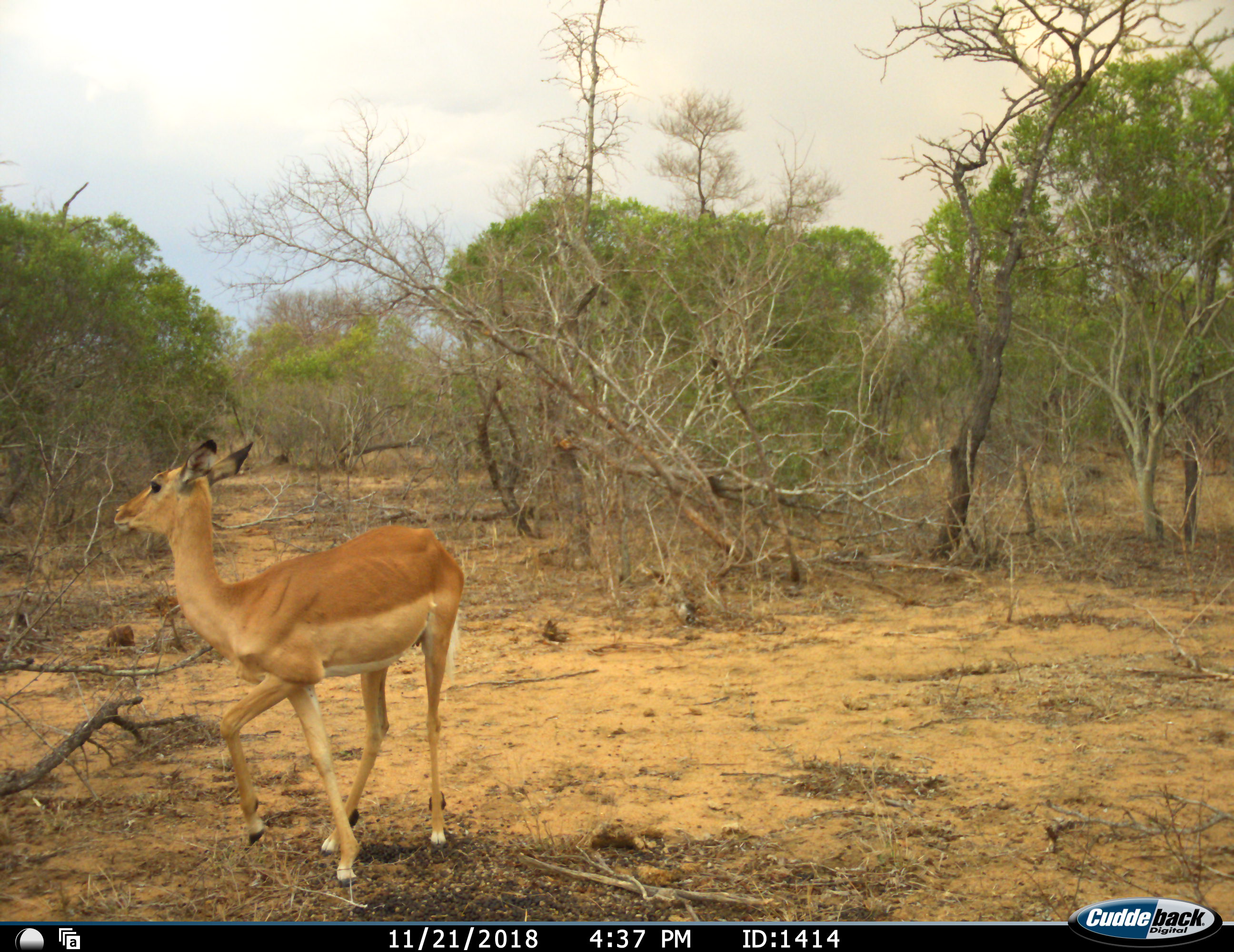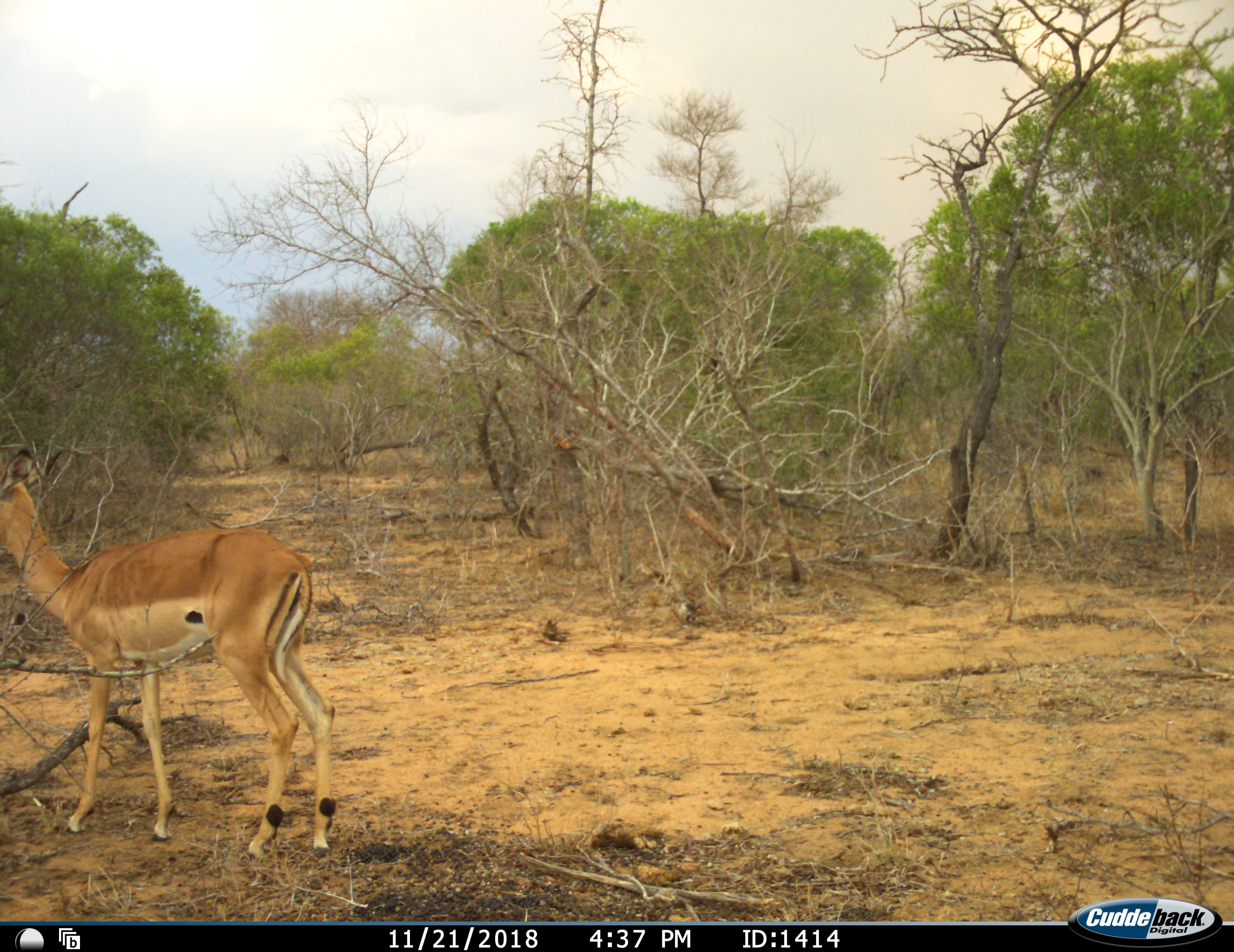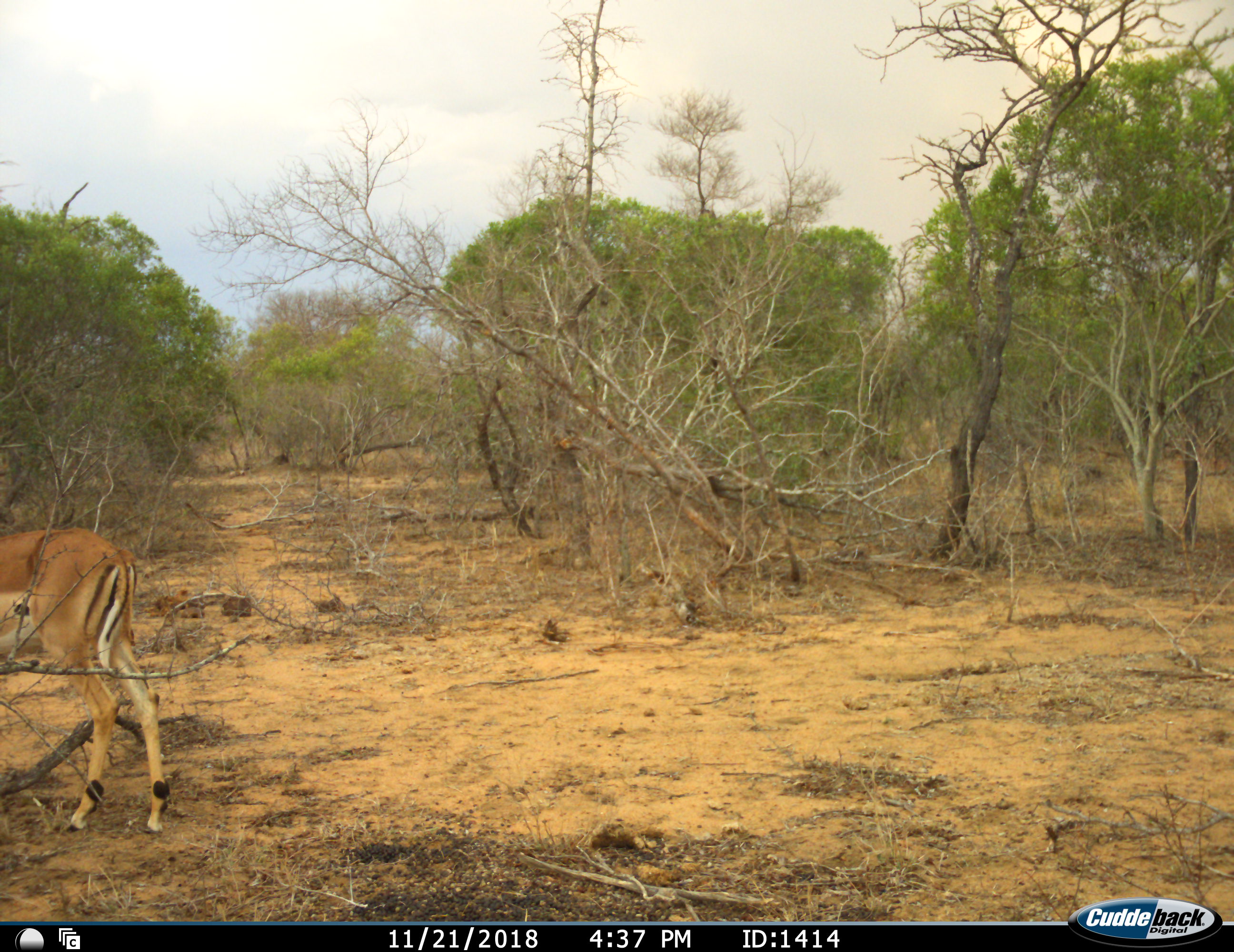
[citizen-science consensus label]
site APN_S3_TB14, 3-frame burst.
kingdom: Animalia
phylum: Chordata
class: Mammalia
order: Artiodactyla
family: Bovidae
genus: Aepyceros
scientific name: Aepyceros melampus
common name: impala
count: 1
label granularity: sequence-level